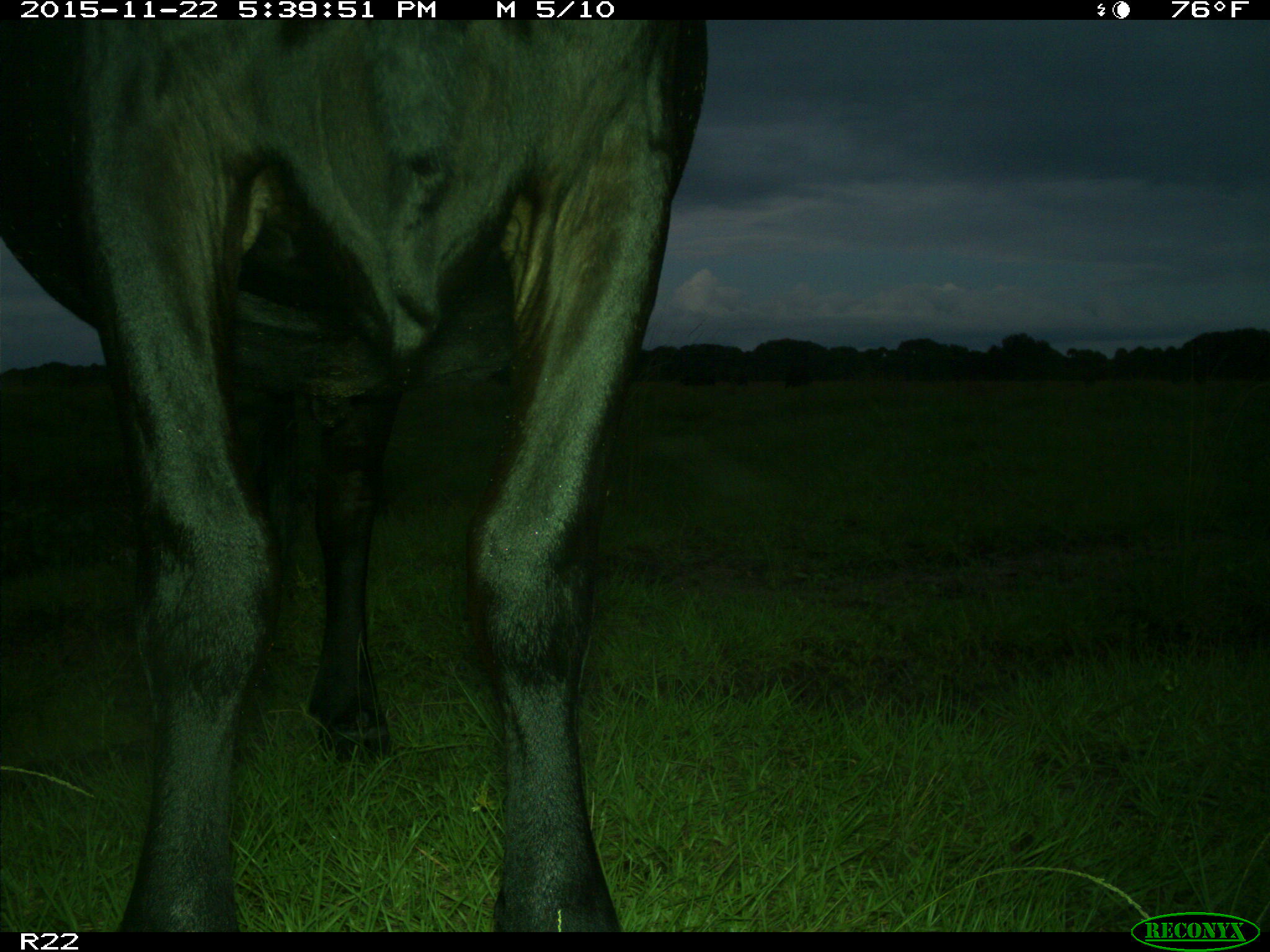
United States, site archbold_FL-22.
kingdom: Animalia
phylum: Chordata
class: Mammalia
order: Artiodactyla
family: Bovidae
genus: Bos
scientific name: Bos taurus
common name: domestic cow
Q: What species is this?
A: Bos taurus (domestic cow).